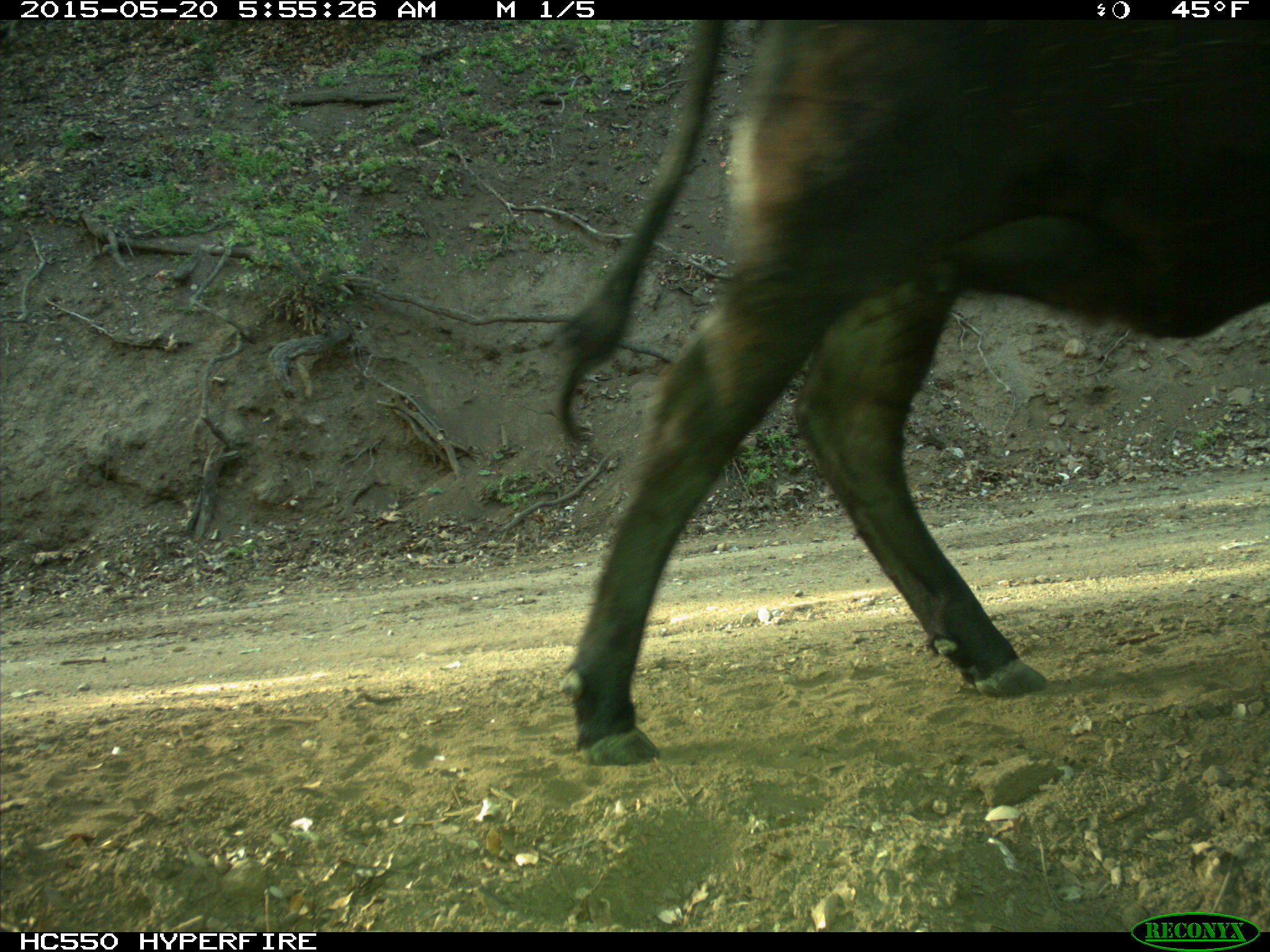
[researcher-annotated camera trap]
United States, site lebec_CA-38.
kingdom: Animalia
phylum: Chordata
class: Mammalia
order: Artiodactyla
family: Bovidae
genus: Bos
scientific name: Bos taurus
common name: domestic cow